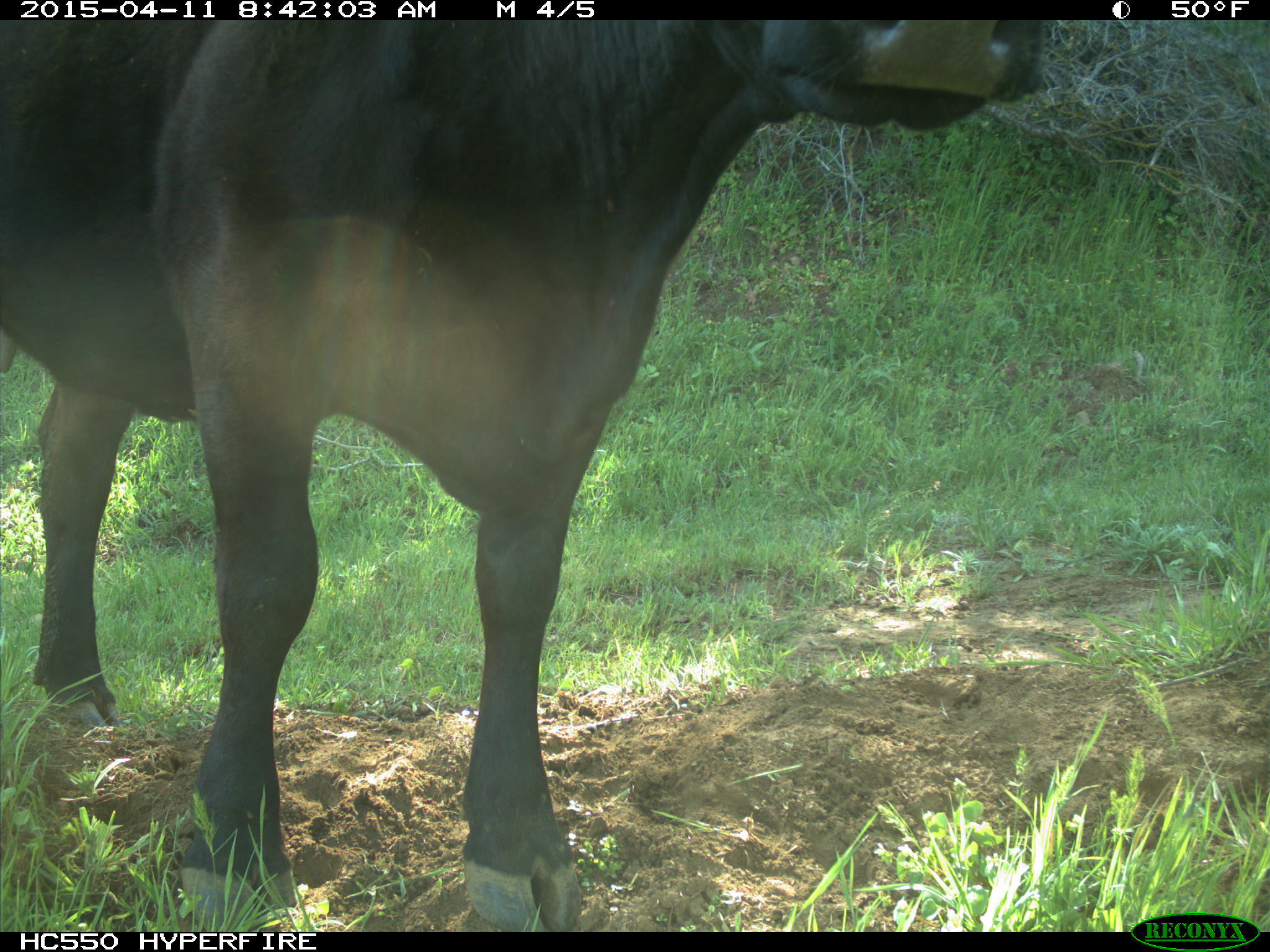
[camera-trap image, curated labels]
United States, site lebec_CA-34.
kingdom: Animalia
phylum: Chordata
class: Mammalia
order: Artiodactyla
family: Bovidae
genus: Bos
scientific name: Bos taurus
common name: domestic cow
Bos taurus (domestic cow).